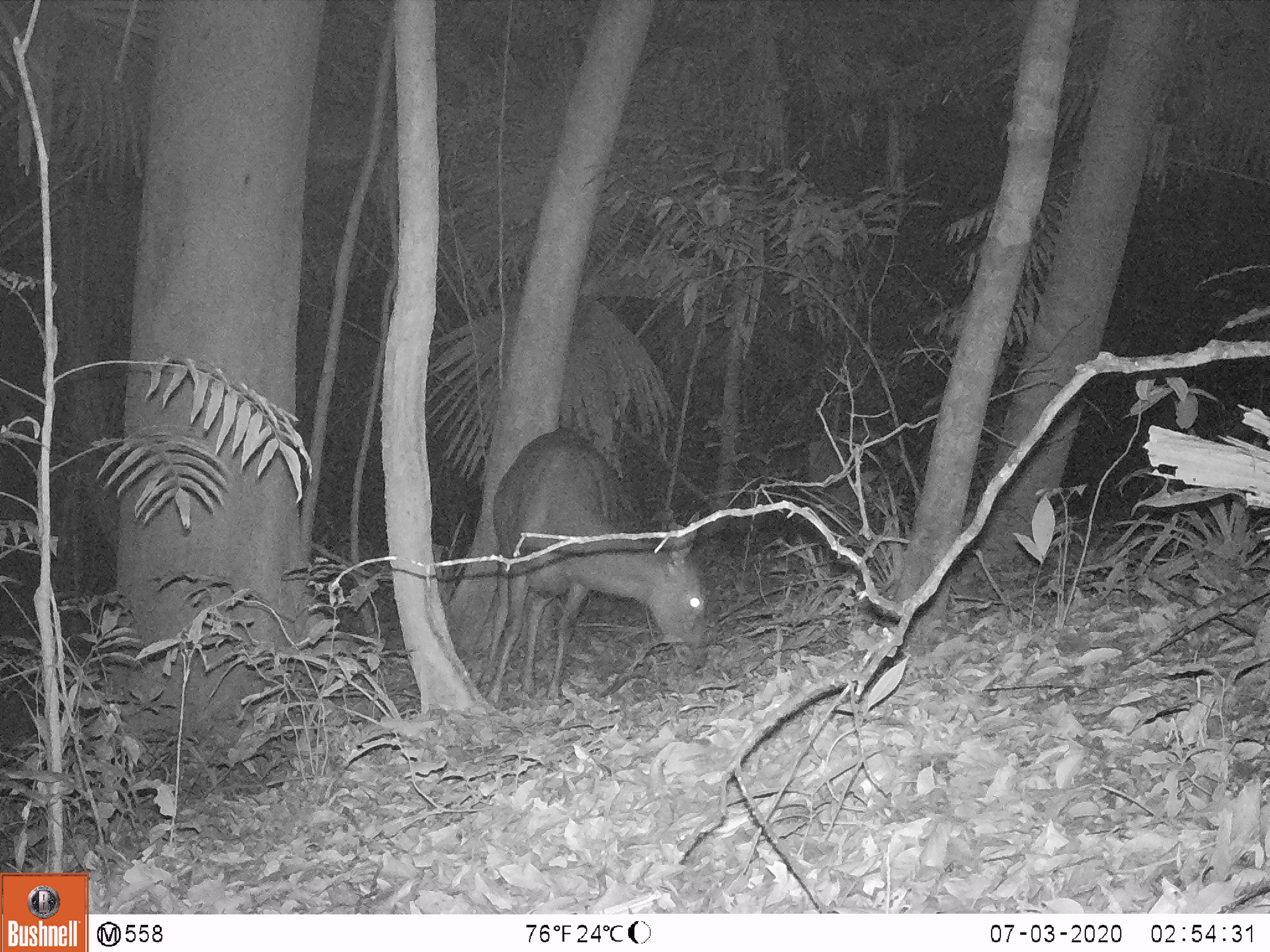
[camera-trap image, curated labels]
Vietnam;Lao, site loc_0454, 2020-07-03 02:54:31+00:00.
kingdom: Animalia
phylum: Chordata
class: Mammalia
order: Artiodactyla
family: Cervidae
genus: Rusa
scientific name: Rusa unicolor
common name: sambar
Sambar (Rusa unicolor). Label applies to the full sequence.